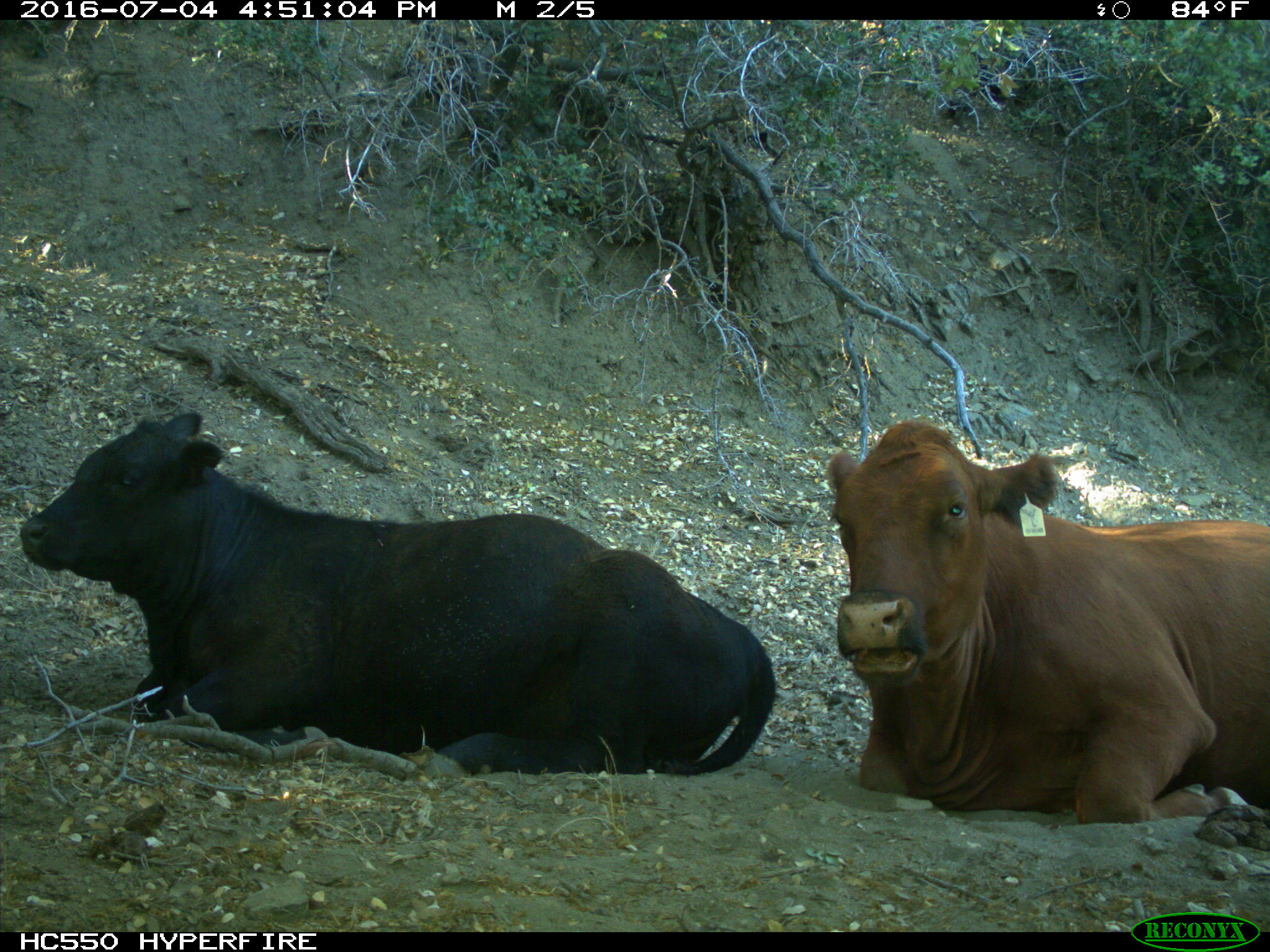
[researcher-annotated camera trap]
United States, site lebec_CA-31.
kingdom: Animalia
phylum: Chordata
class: Mammalia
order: Artiodactyla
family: Bovidae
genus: Bos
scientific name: Bos taurus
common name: domestic cow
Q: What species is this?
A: Bos taurus (domestic cow).